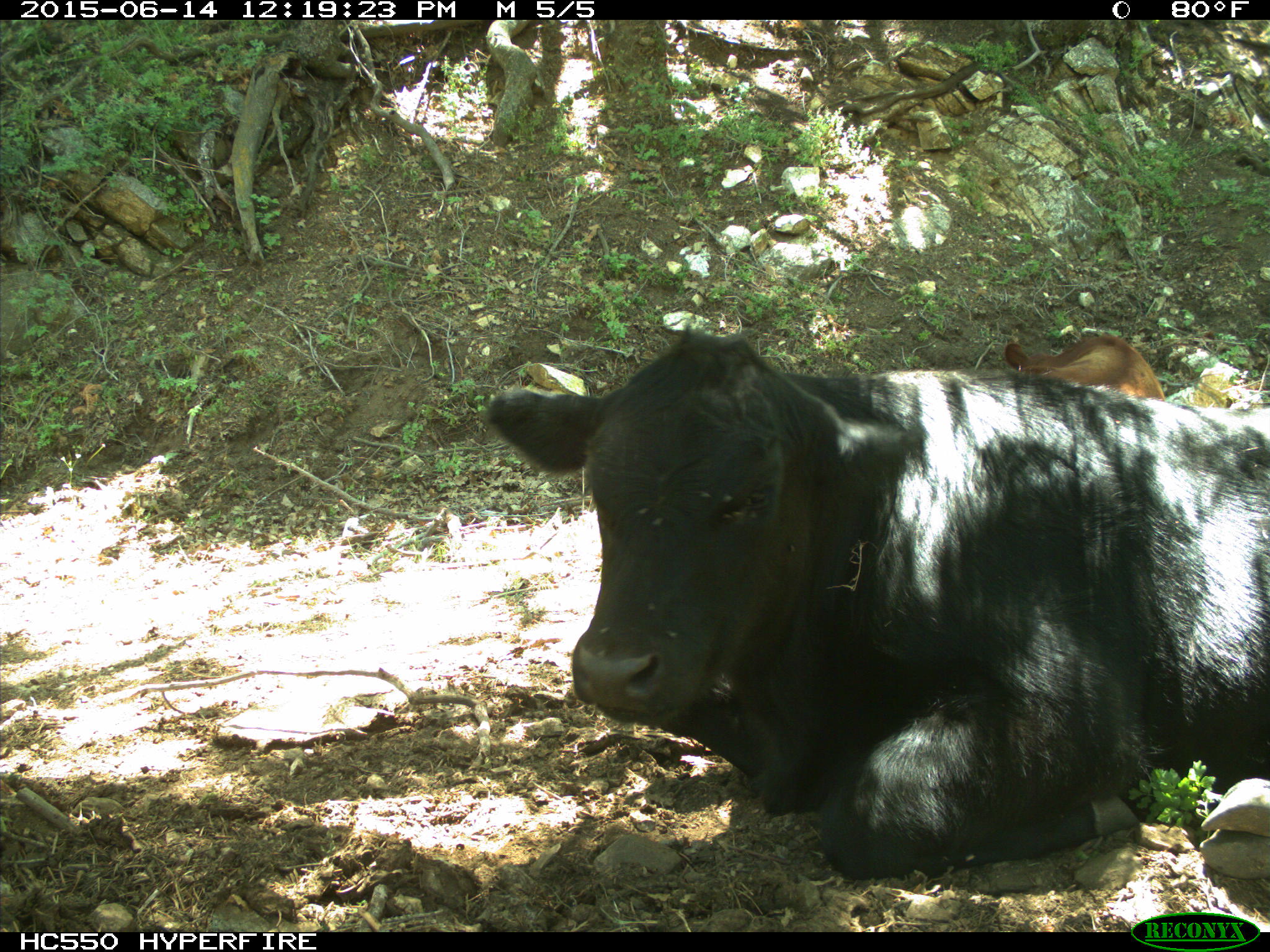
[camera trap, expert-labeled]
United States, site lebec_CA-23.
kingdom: Animalia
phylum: Chordata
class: Mammalia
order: Artiodactyla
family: Bovidae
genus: Bos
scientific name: Bos taurus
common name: domestic cow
Bos taurus (domestic cow).